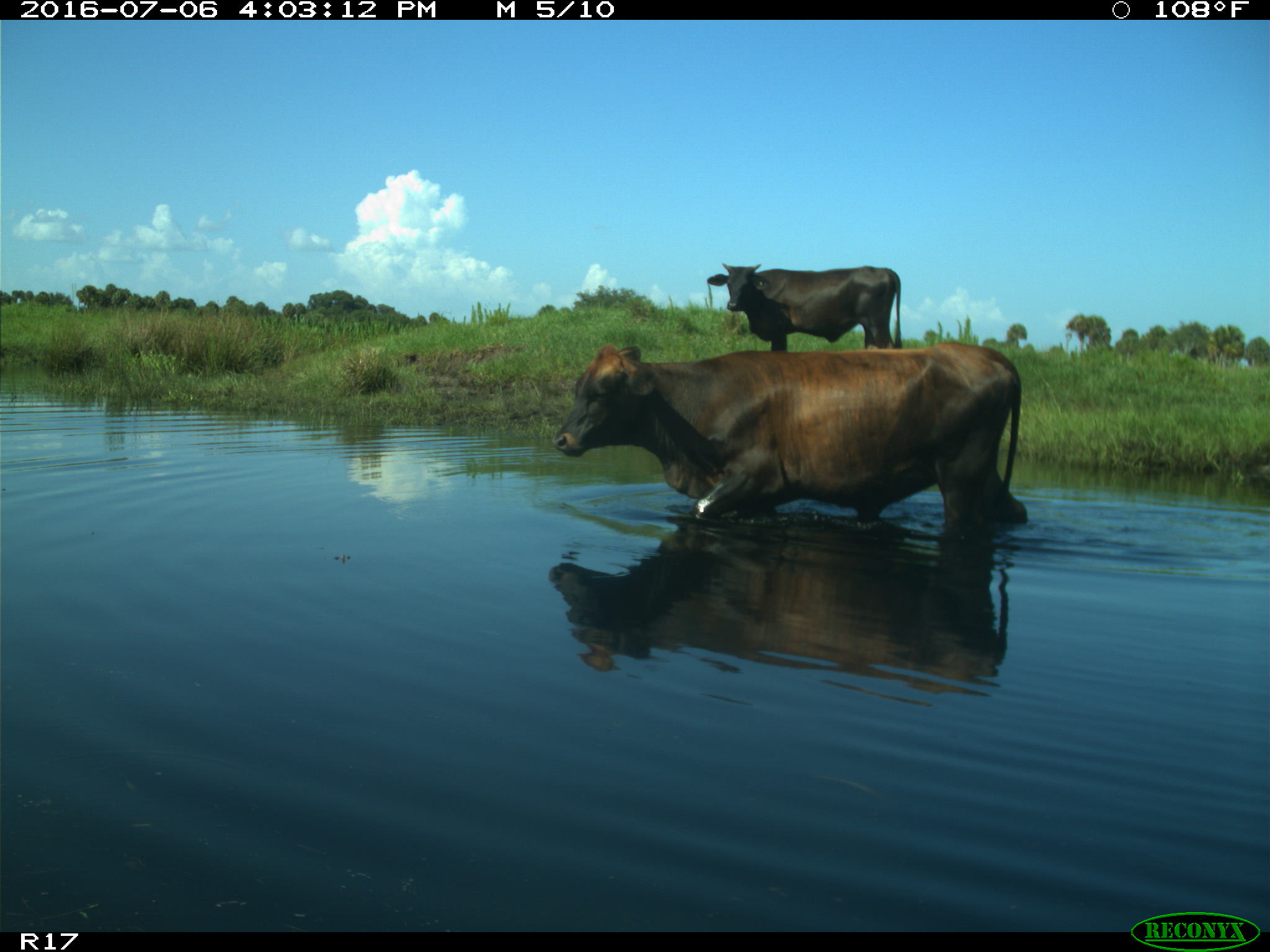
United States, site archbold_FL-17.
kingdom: Animalia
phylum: Chordata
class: Mammalia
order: Artiodactyla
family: Bovidae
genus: Bos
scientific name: Bos taurus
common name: domestic cow